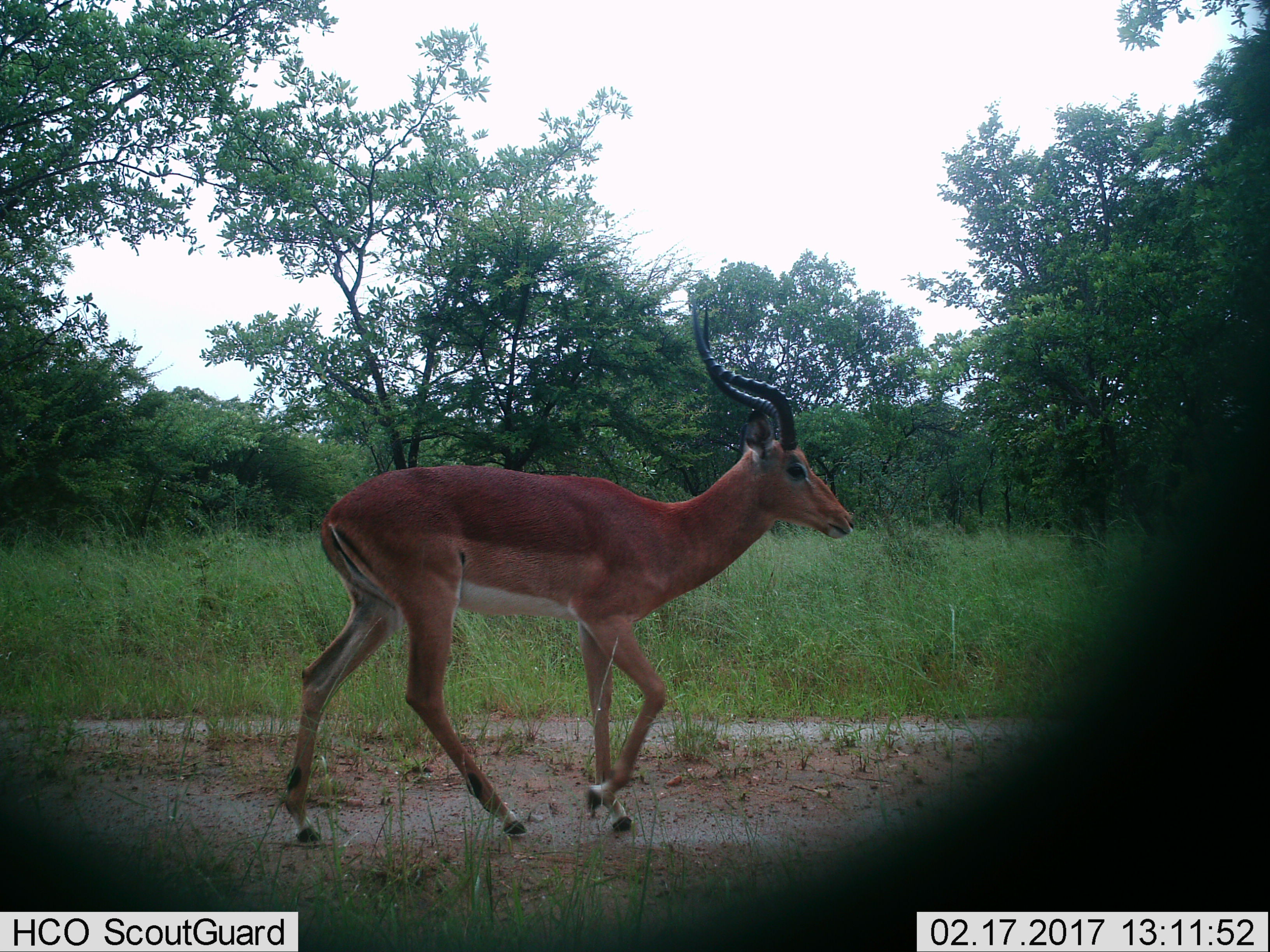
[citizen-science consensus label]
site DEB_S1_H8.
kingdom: Animalia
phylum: Chordata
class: Mammalia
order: Artiodactyla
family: Bovidae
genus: Aepyceros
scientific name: Aepyceros melampus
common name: impala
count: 1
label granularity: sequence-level